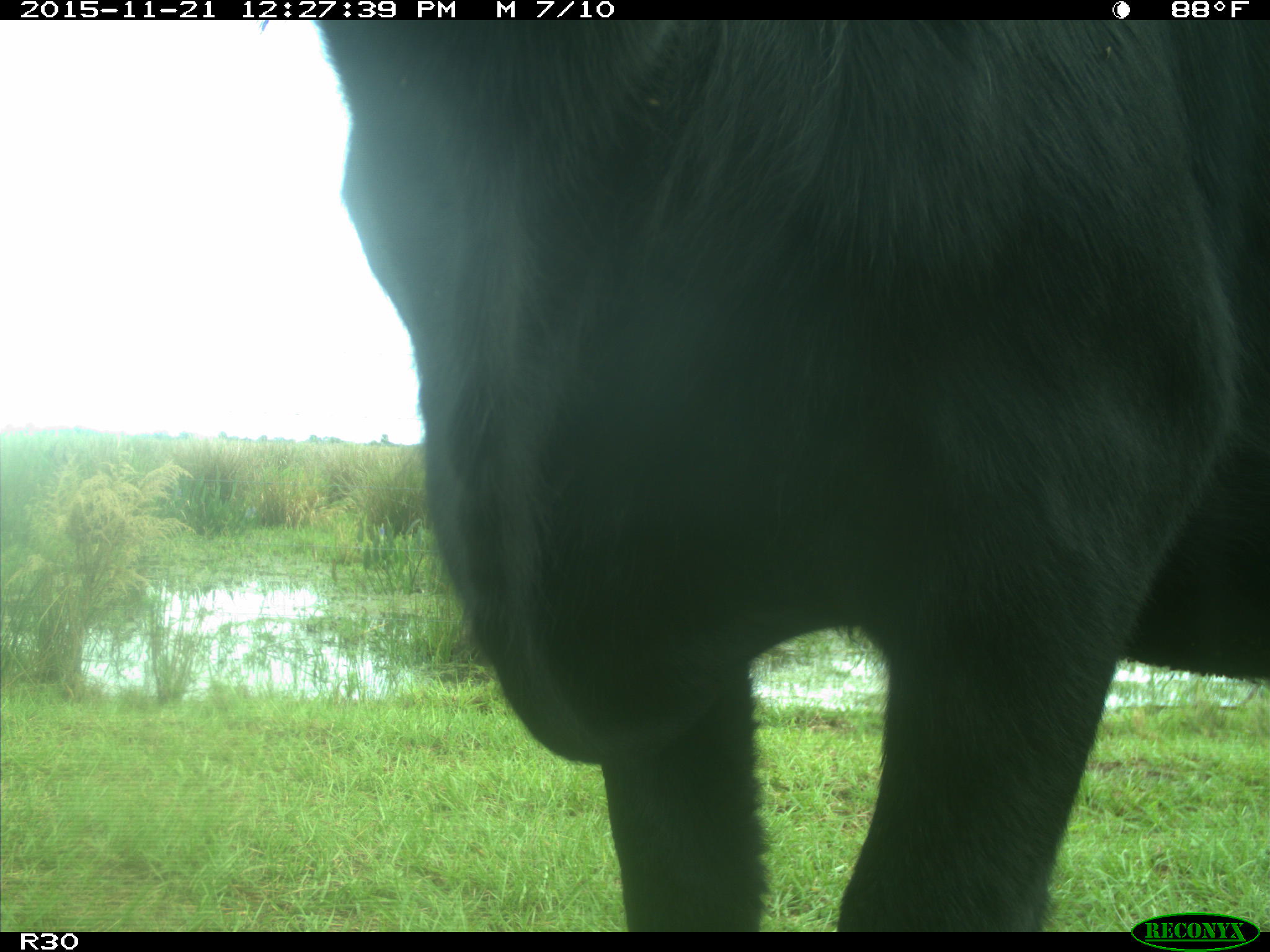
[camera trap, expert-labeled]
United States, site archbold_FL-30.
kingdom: Animalia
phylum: Chordata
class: Mammalia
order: Artiodactyla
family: Bovidae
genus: Bos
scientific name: Bos taurus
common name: domestic cow